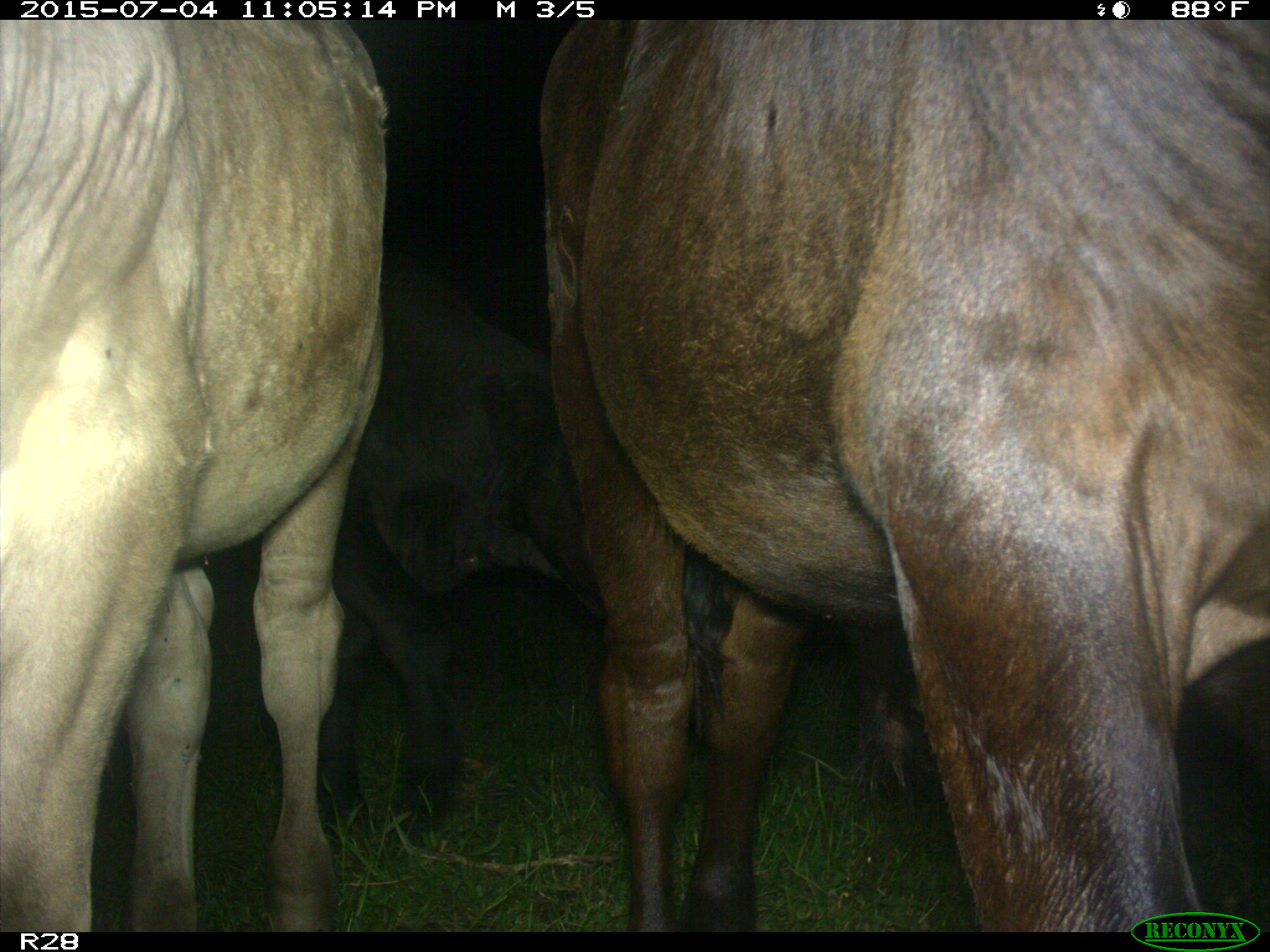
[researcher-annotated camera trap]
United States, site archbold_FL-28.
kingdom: Animalia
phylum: Chordata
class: Mammalia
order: Artiodactyla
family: Bovidae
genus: Bos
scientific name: Bos taurus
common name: domestic cow